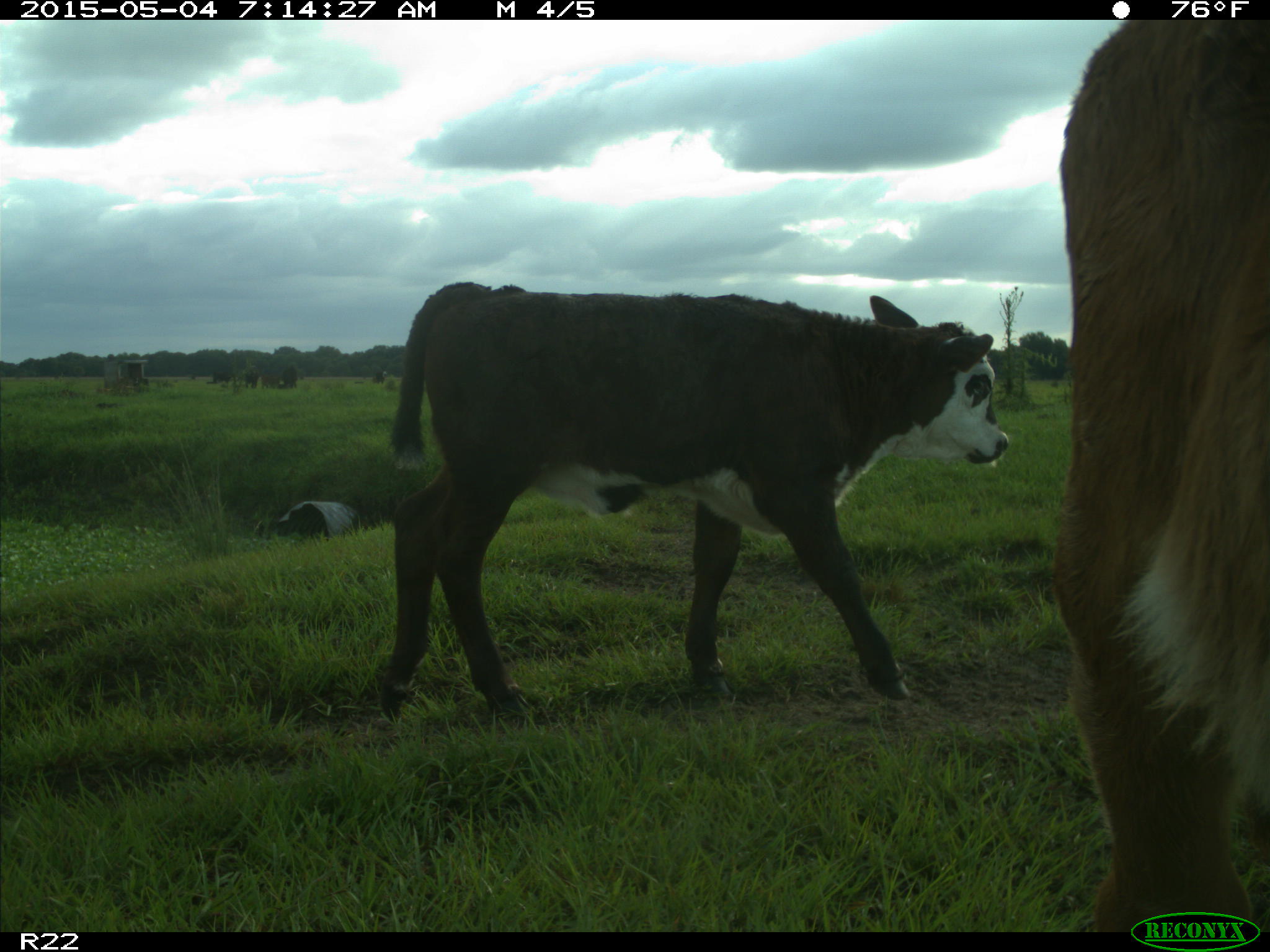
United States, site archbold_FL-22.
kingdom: Animalia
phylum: Chordata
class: Mammalia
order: Artiodactyla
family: Bovidae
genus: Bos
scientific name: Bos taurus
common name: domestic cow